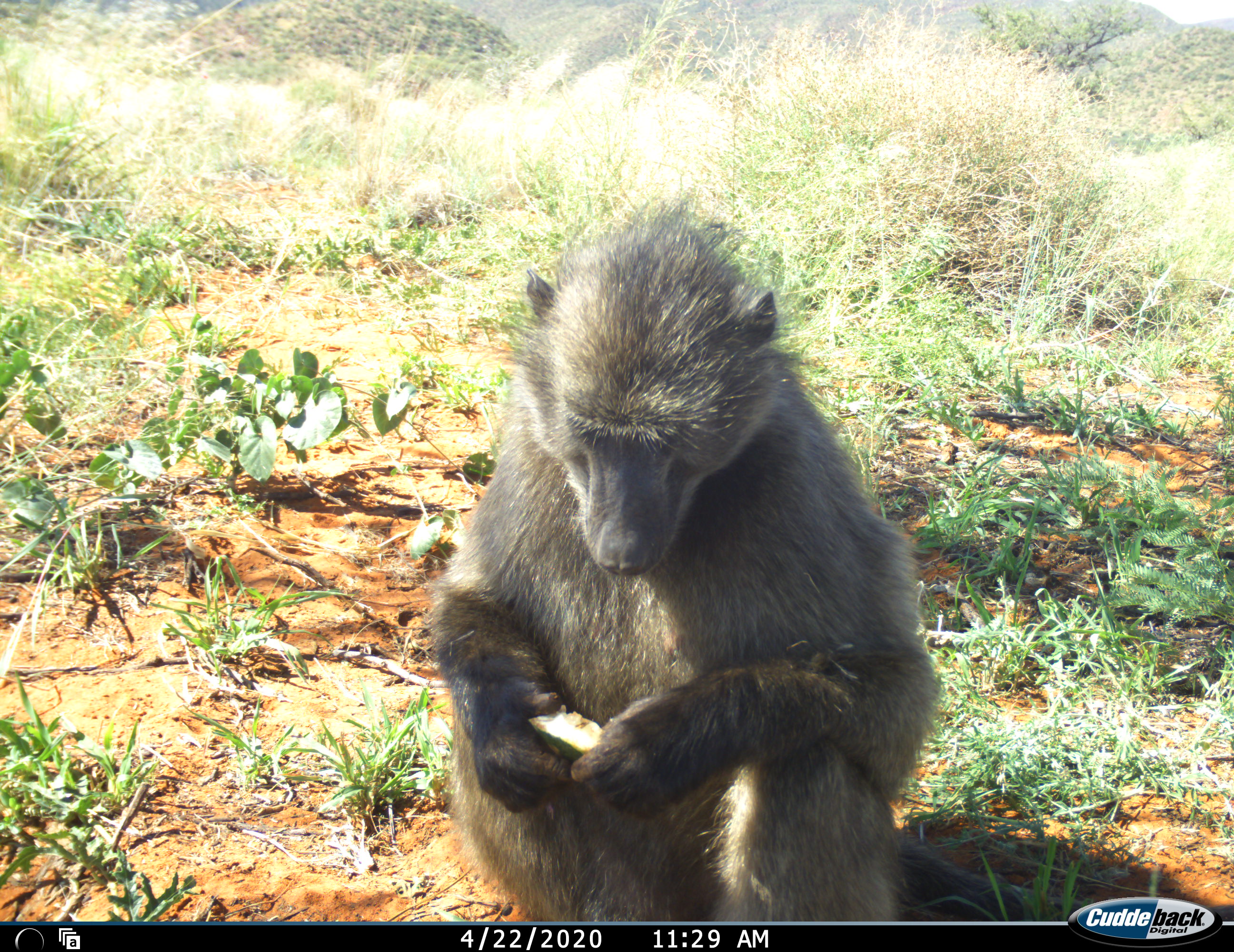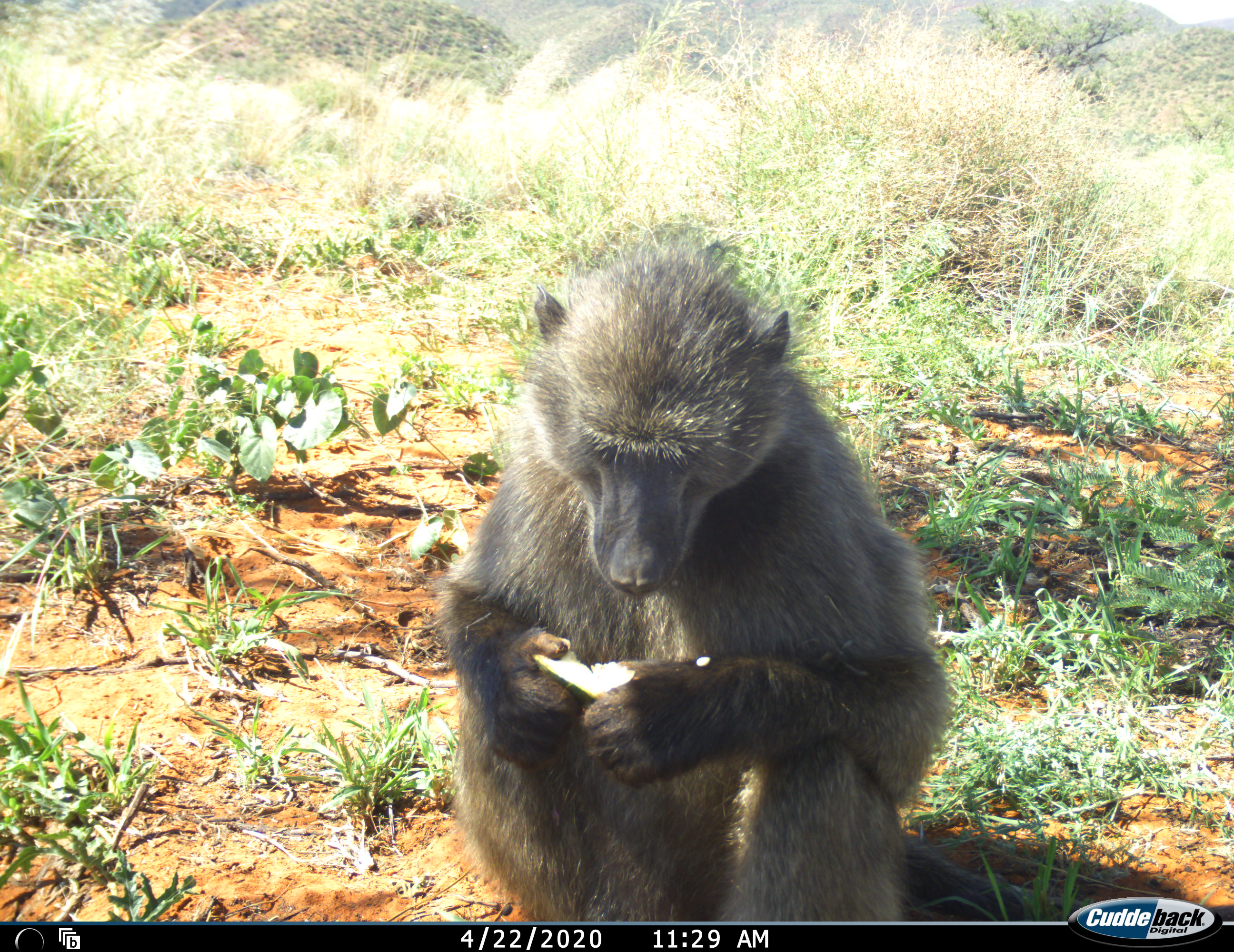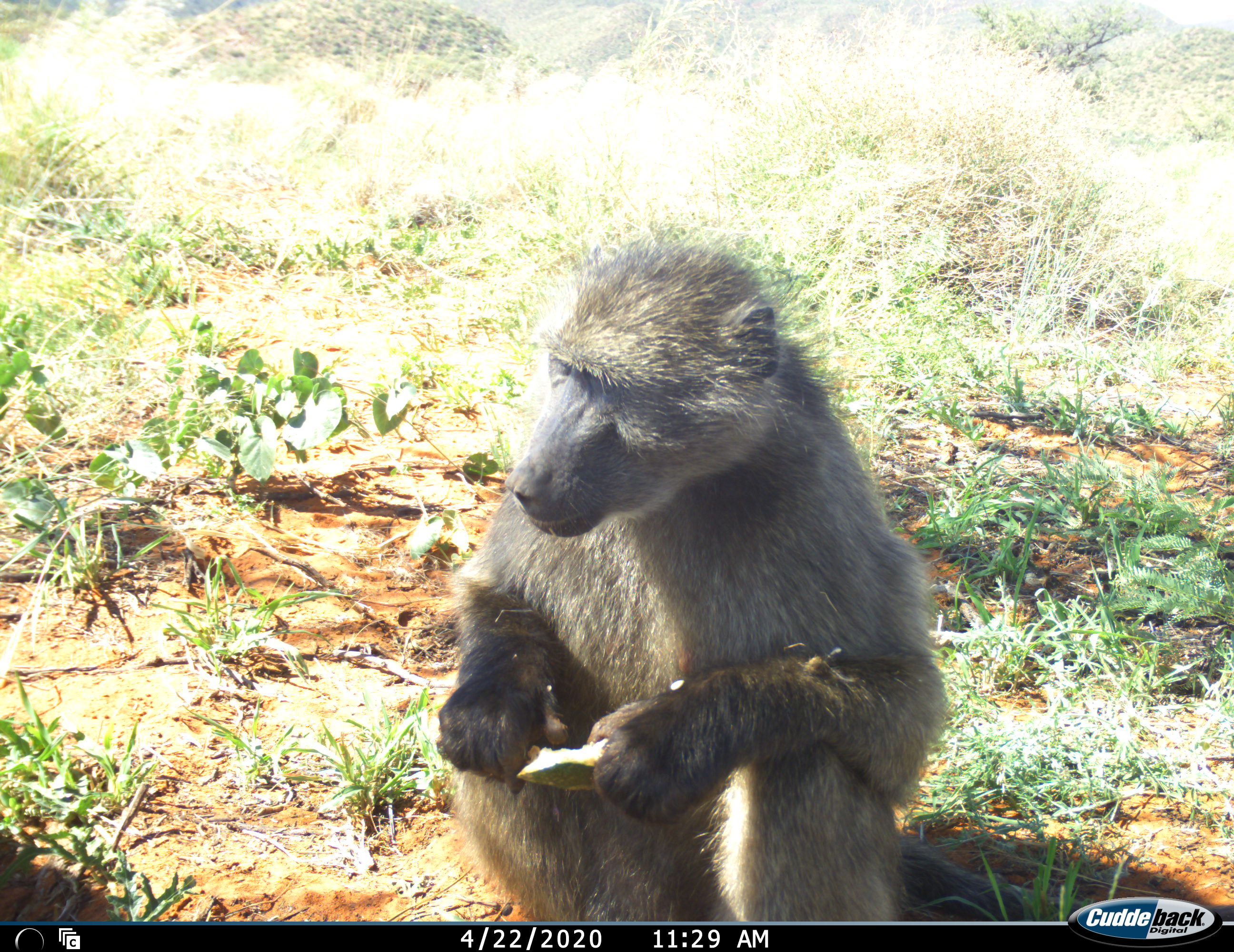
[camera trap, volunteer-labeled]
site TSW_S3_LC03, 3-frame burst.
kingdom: Animalia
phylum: Chordata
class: Mammalia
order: Primates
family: Cercopithecidae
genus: Papio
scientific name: Papio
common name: baboon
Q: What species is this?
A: Baboon (Papio).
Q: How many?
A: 1.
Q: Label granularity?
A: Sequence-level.